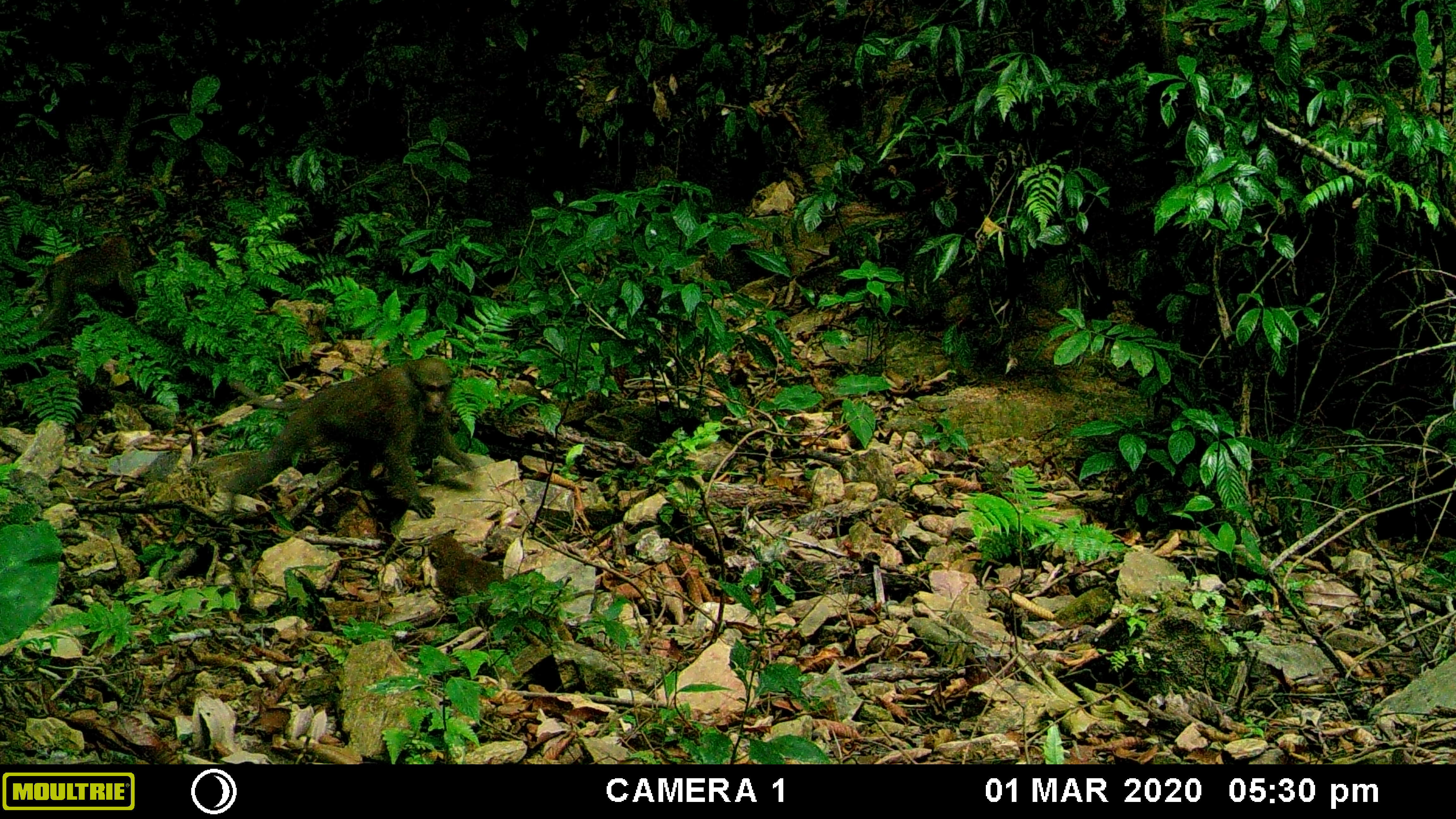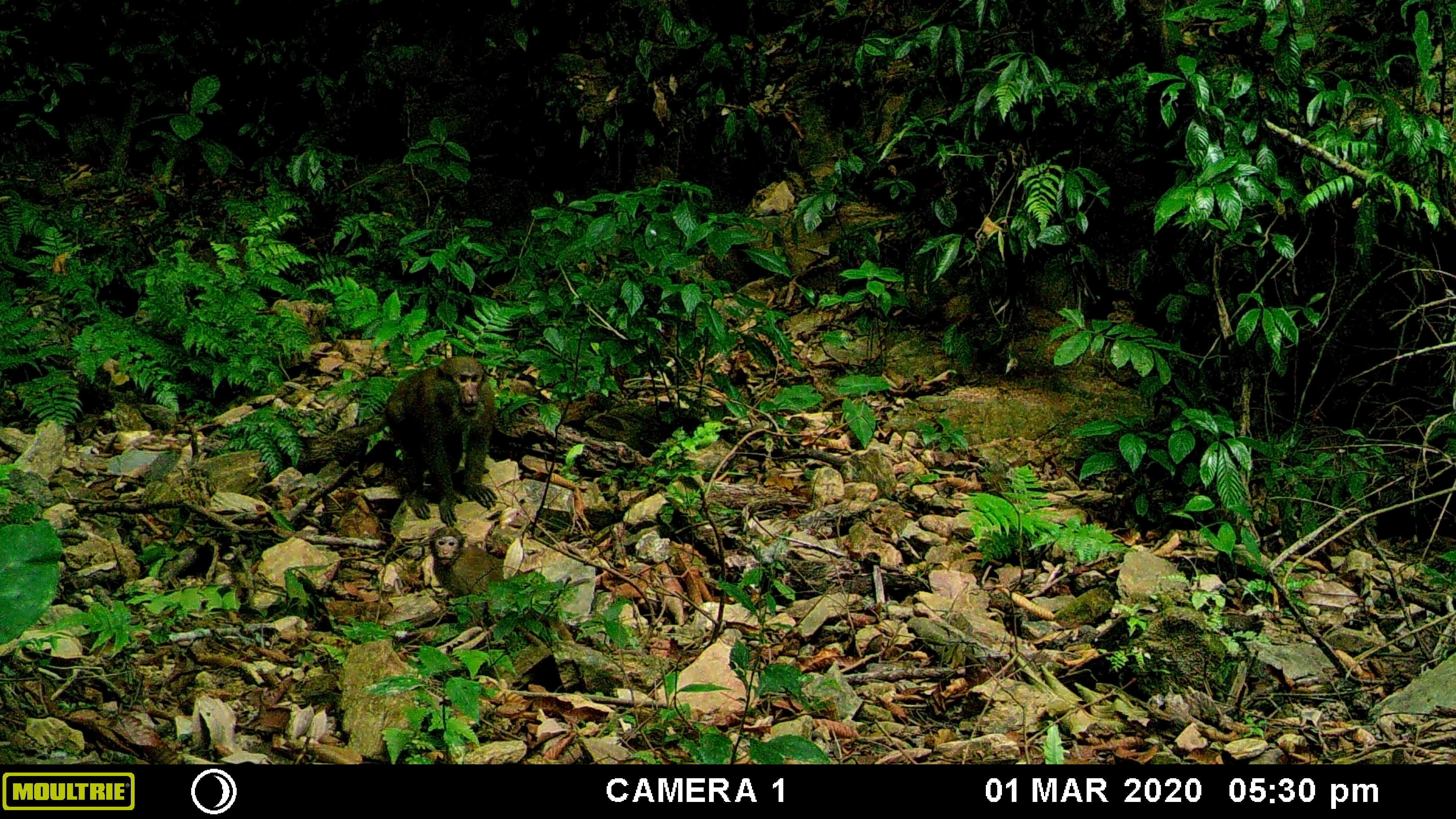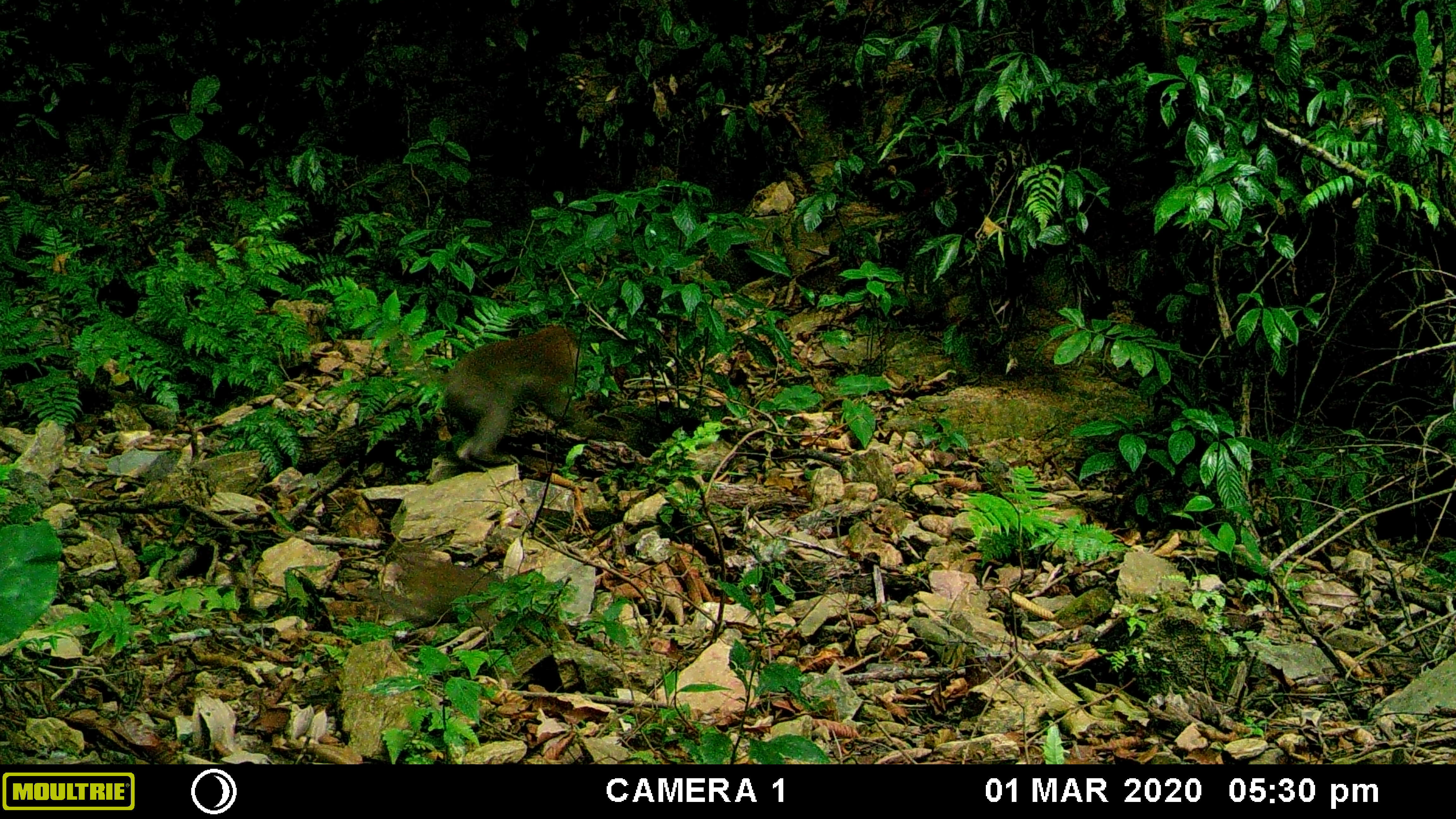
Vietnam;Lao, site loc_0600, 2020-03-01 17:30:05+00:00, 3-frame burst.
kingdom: Animalia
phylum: Chordata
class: Mammalia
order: Primates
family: Cercopithecidae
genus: Macaca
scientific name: Macaca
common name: macaques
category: assam or rhesus macaque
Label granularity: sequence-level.